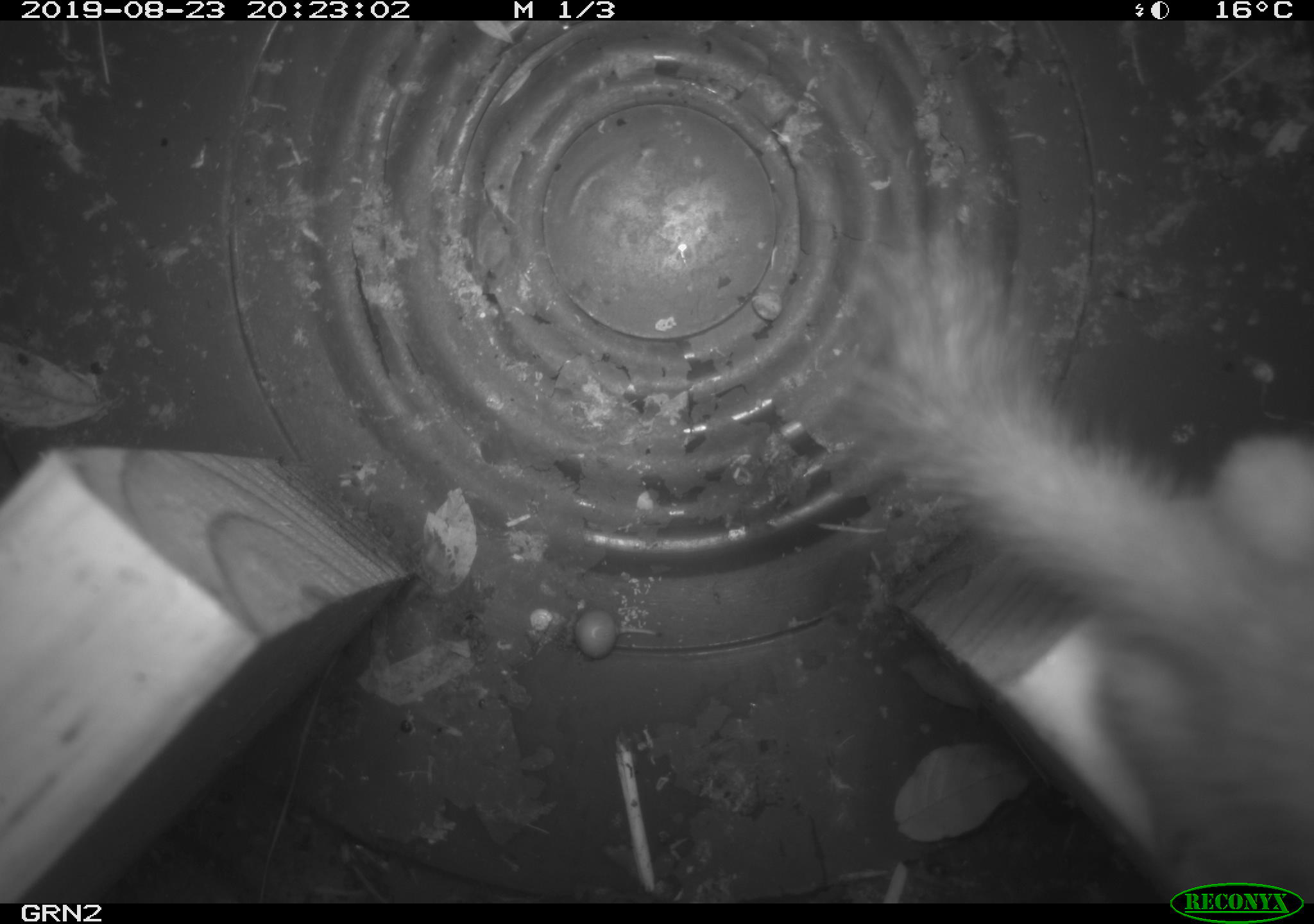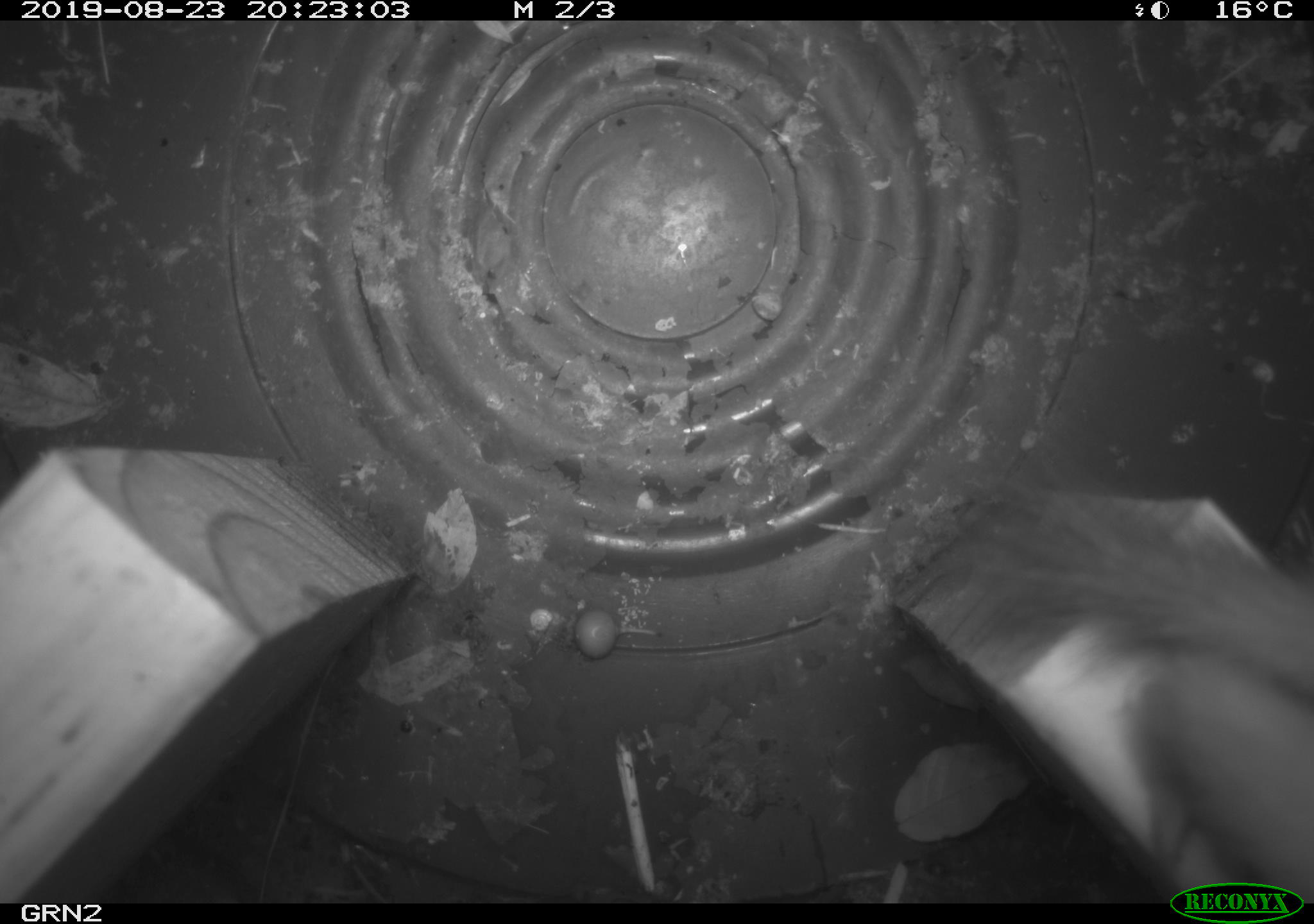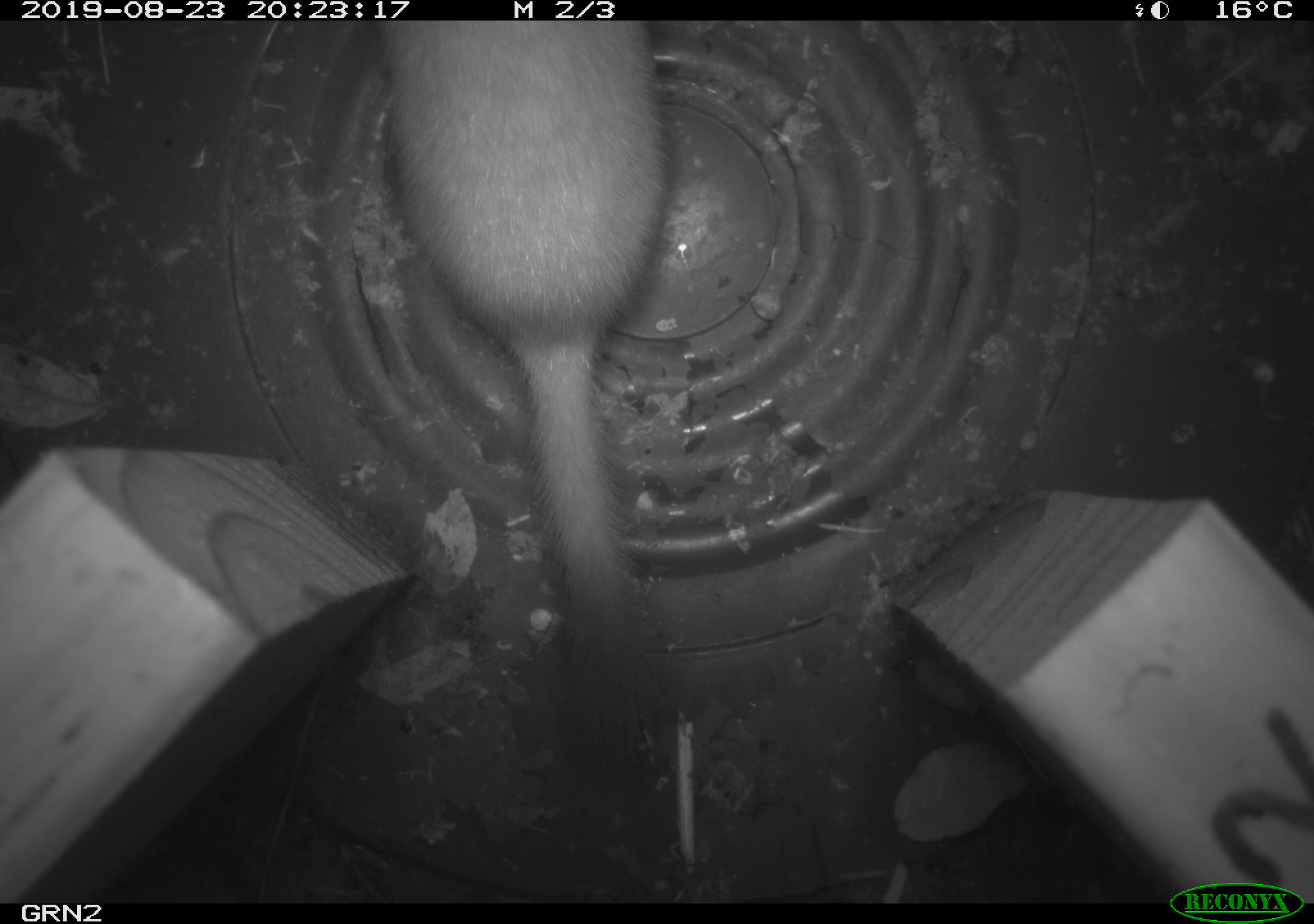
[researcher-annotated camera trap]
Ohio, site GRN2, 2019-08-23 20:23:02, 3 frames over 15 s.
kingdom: Animalia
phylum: Chordata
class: Mammalia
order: Carnivora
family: Mustelidae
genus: Neogale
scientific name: Neogale frenata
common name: long-tailed weasel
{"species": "long-tailed weasel (Neogale frenata)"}